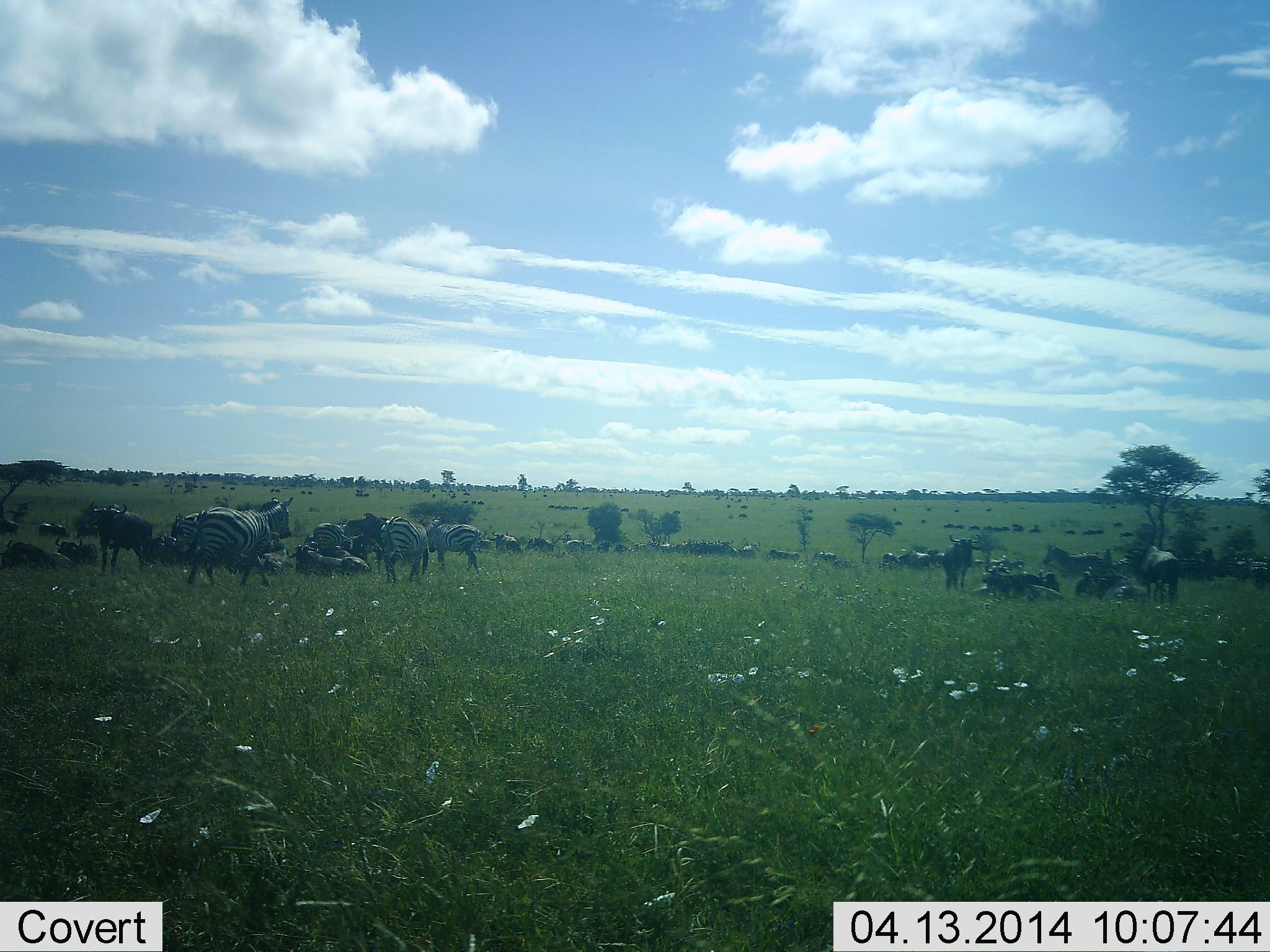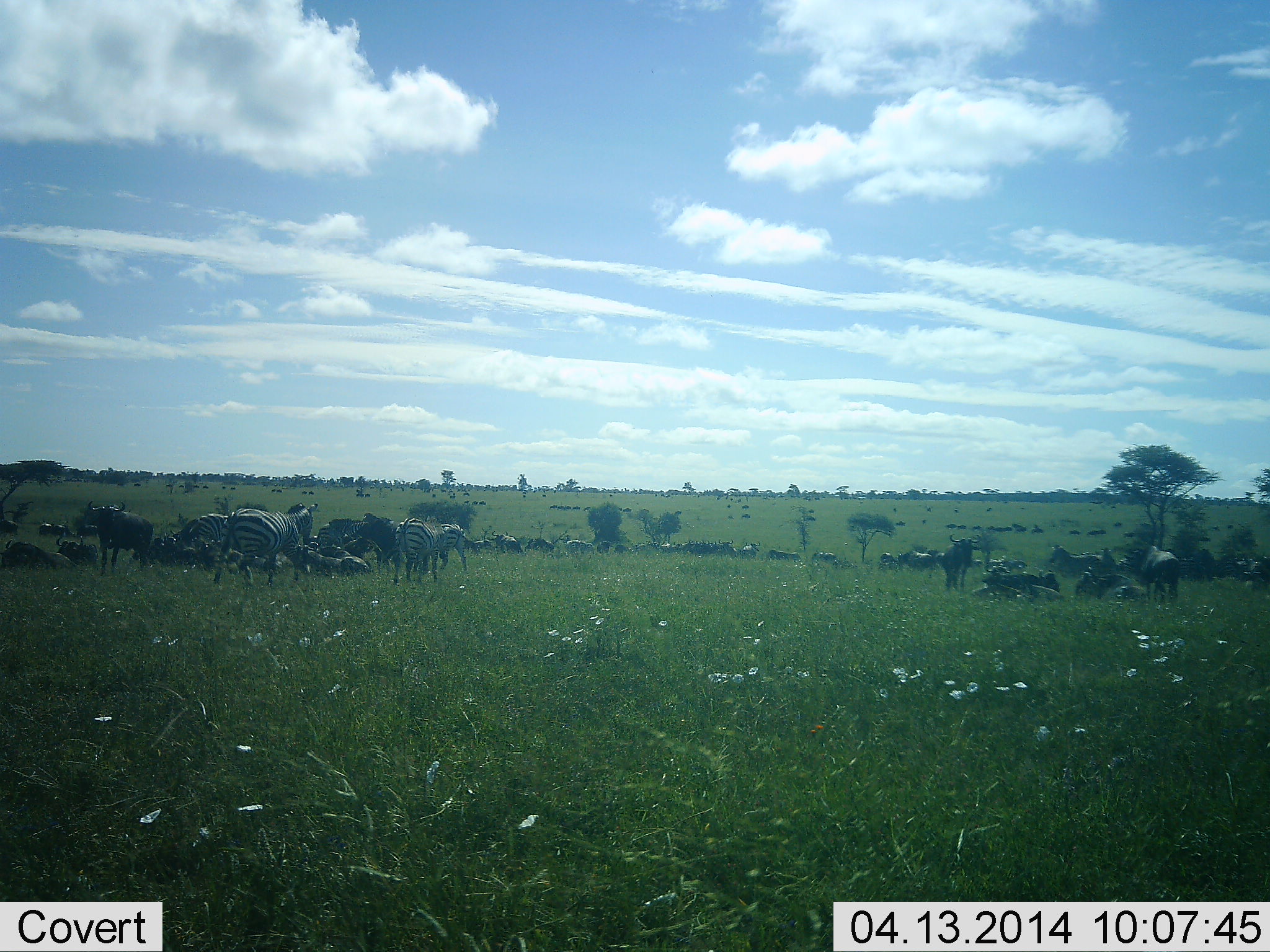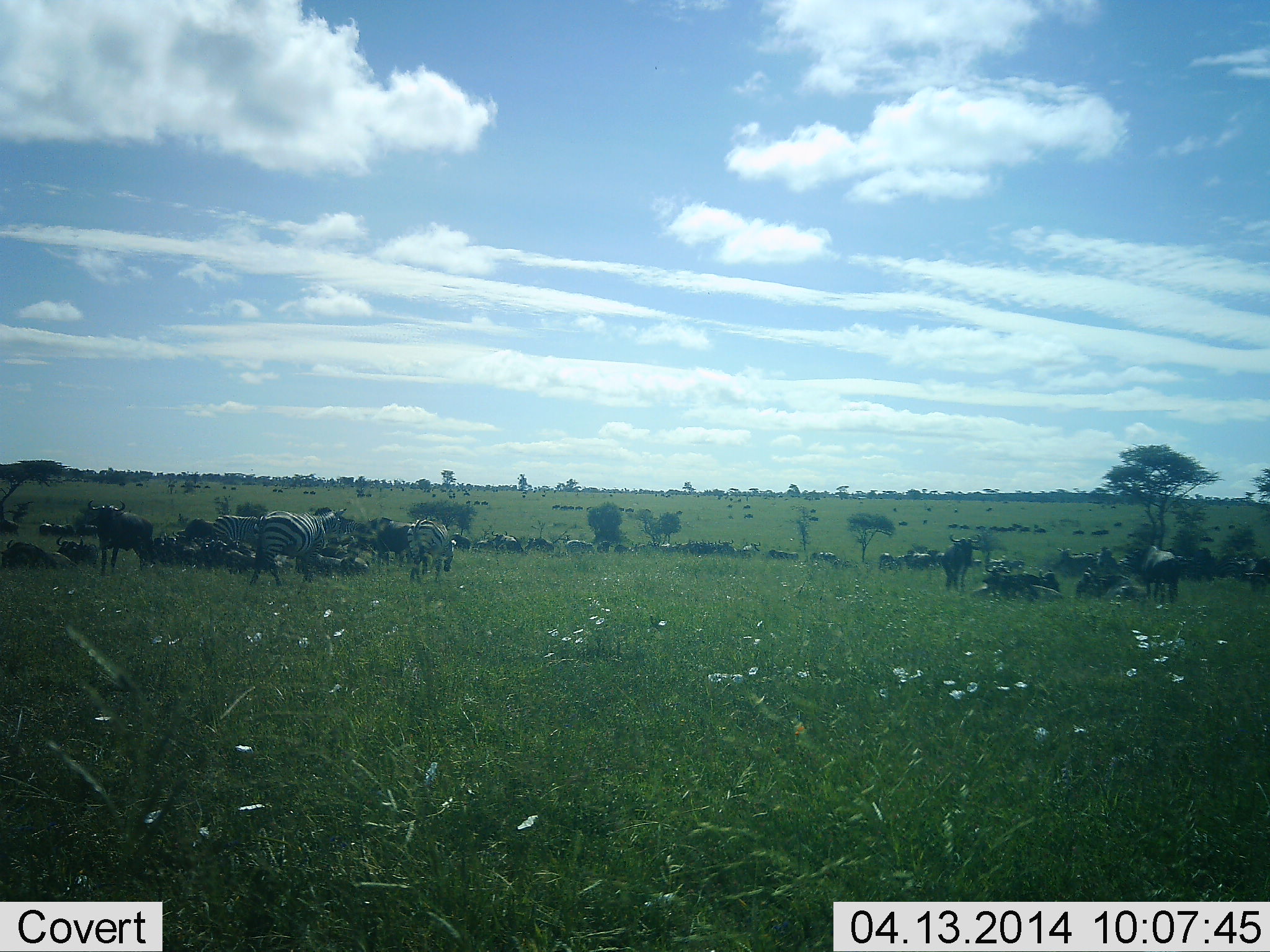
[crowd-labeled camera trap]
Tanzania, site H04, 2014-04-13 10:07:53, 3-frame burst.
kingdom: Animalia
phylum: Chordata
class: Mammalia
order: Artiodactyla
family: Bovidae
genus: Connochaetes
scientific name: Connochaetes taurinus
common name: blue wildebeest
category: wildebeest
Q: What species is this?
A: Wildebeest (blue wildebeest) (Connochaetes taurinus).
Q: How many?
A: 11-50.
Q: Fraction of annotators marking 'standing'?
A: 80%.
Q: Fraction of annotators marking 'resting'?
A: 70%.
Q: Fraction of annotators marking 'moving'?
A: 40%.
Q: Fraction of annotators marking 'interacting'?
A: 0%.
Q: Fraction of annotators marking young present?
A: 0%.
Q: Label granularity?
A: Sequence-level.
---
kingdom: Animalia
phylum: Chordata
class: Mammalia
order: Perissodactyla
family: Equidae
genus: Equus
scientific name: Equus quagga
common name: plains zebra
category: zebra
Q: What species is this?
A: Zebra (plains zebra) (Equus quagga).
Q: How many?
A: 10.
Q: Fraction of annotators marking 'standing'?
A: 47%.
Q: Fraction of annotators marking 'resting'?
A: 20%.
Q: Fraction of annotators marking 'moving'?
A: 53%.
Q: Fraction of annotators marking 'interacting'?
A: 0%.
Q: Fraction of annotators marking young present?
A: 0%.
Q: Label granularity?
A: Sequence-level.